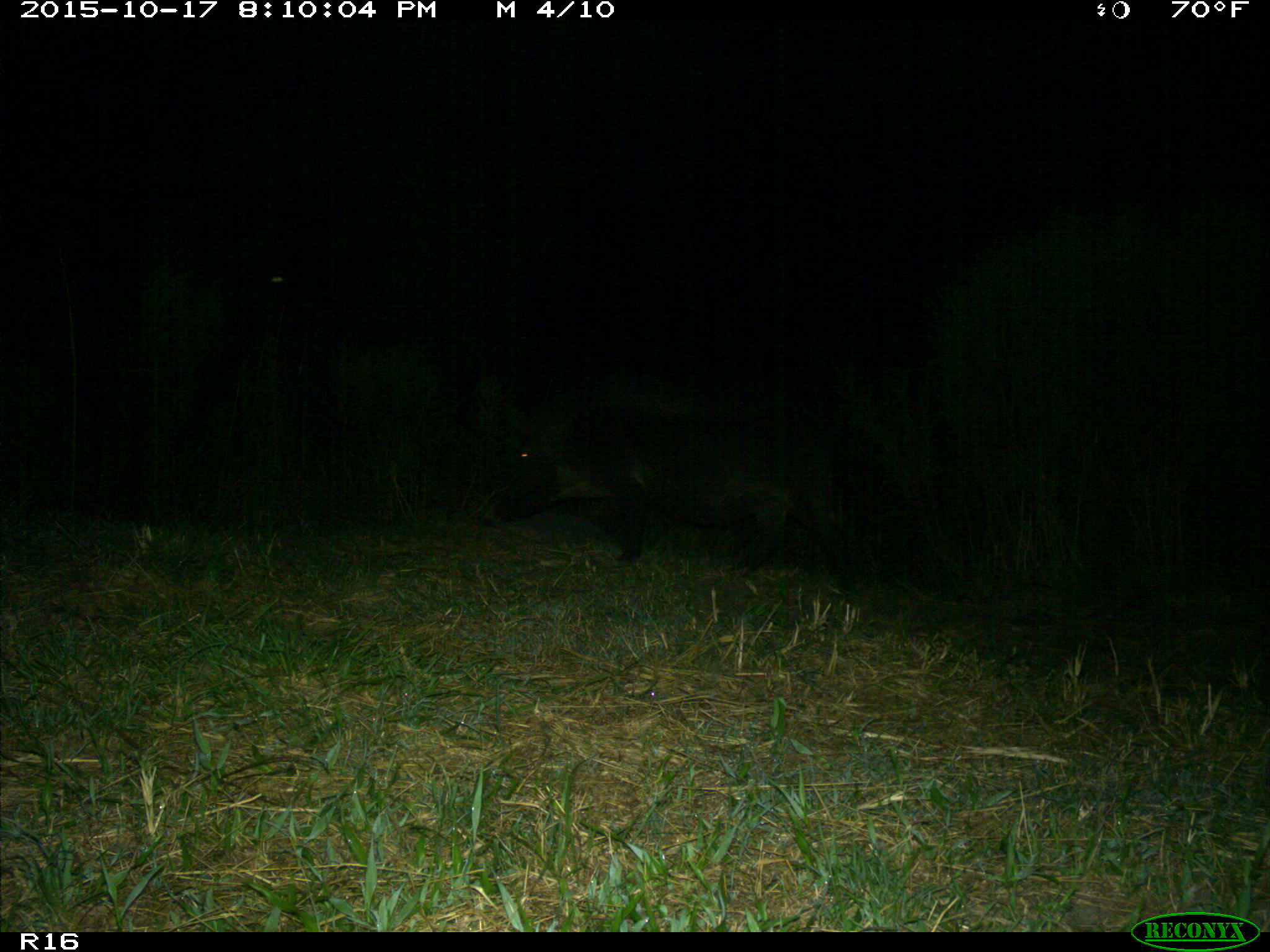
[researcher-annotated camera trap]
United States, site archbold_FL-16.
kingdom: Animalia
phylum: Chordata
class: Mammalia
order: Artiodactyla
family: Suidae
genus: Sus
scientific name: Sus scrofa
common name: wild boar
Sus scrofa (wild boar).